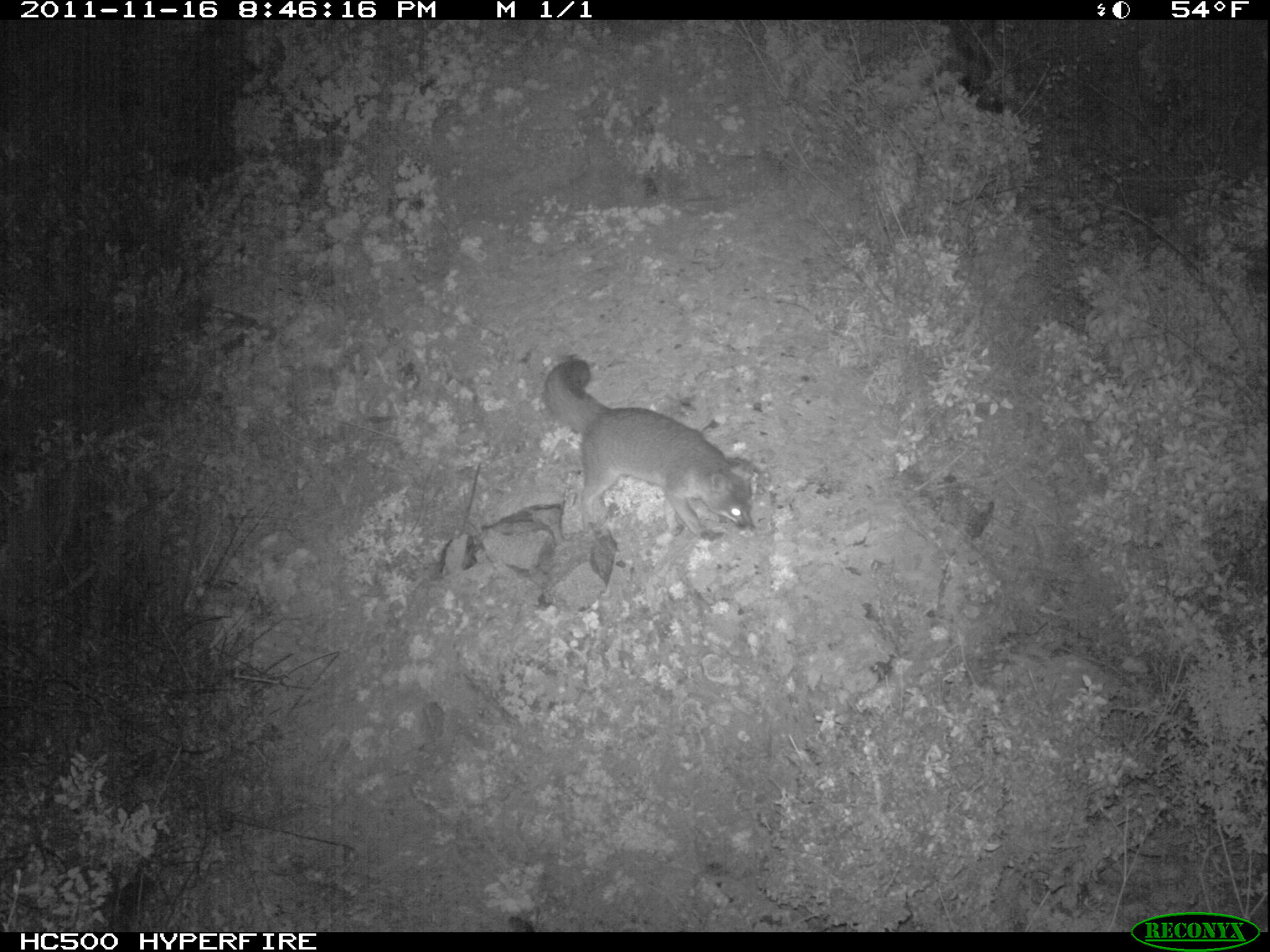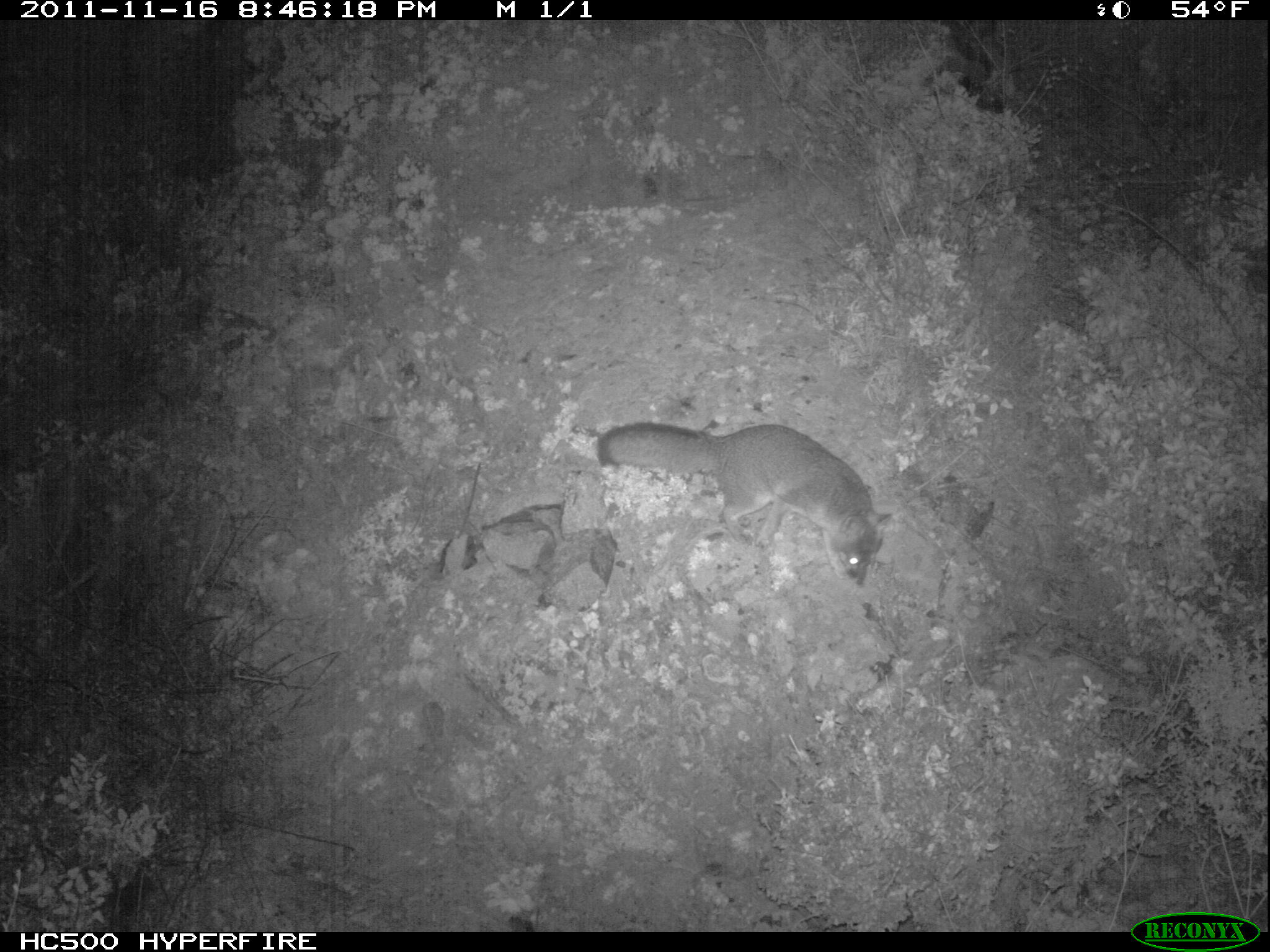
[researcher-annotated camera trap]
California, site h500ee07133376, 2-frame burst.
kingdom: Animalia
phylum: Chordata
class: Mammalia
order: Carnivora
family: Canidae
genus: Urocyon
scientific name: Urocyon littoralis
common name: island fox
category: fox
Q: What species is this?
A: Fox (island fox) (Urocyon littoralis).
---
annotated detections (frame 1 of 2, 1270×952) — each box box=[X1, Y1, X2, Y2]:
fox: box=[544, 359, 756, 540]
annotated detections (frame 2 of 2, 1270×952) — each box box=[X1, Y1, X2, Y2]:
fox: box=[595, 421, 891, 584]